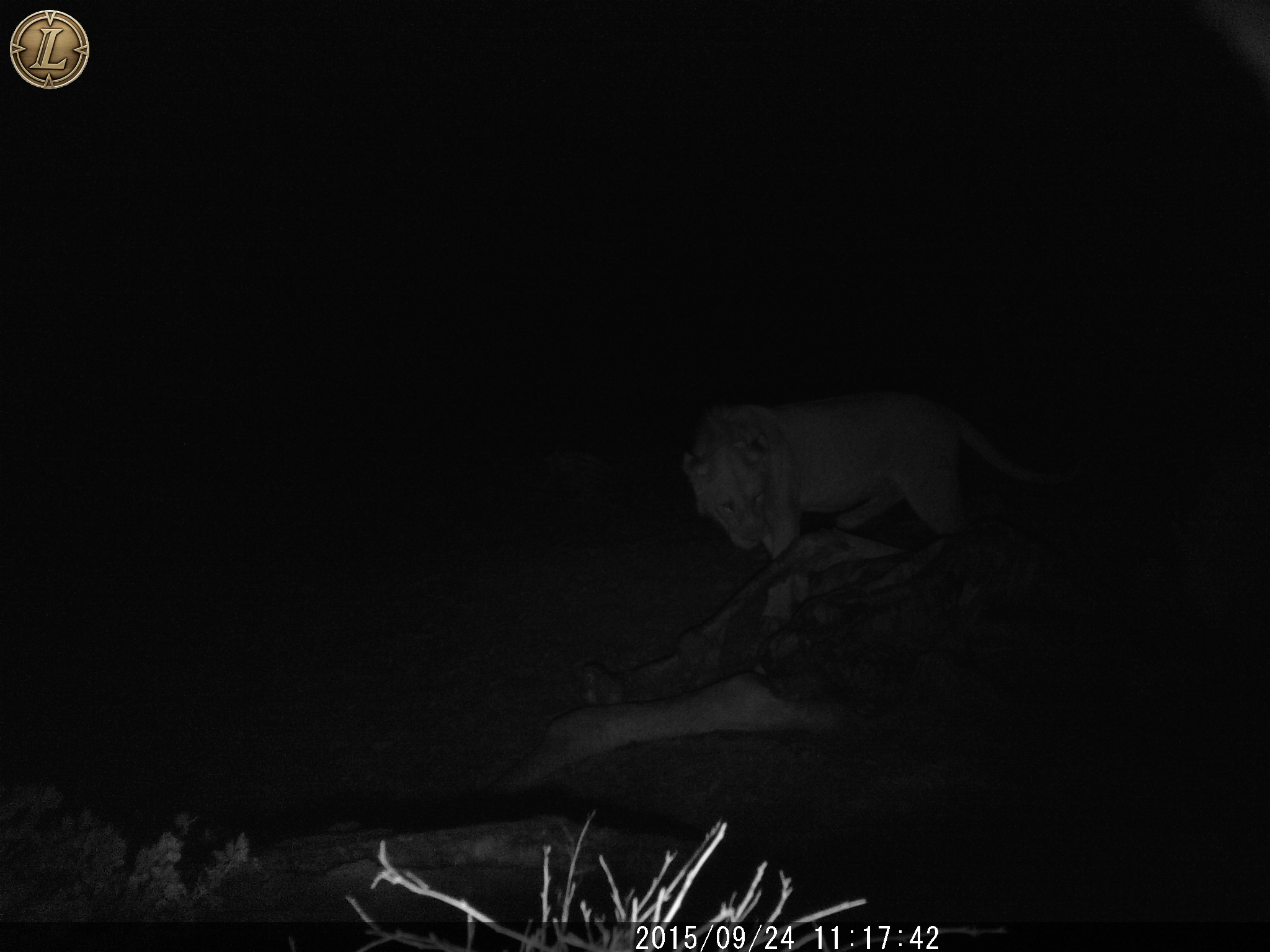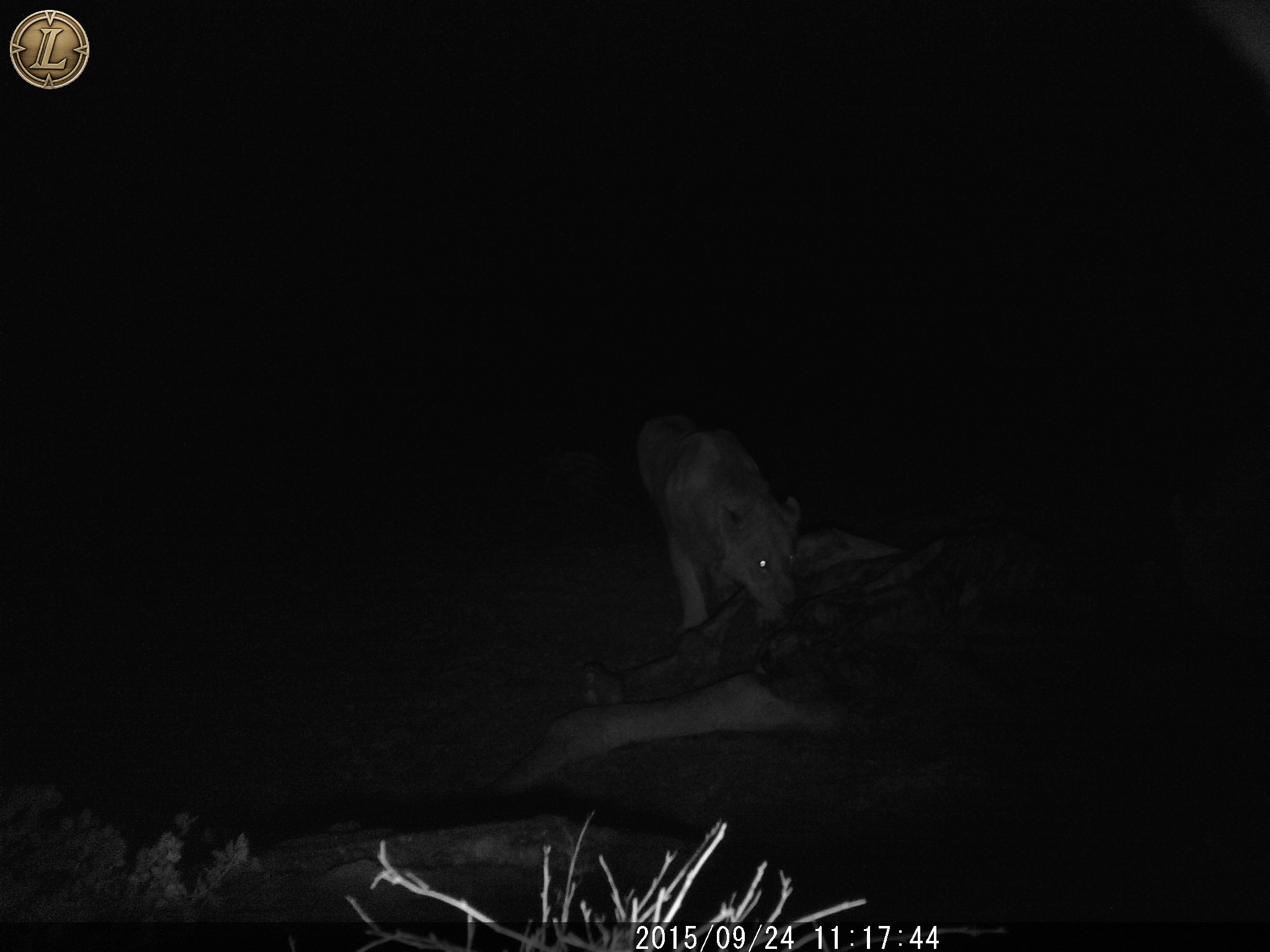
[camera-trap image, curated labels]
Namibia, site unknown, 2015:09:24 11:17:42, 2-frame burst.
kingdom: Animalia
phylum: Chordata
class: Mammalia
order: Carnivora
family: Felidae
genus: Panthera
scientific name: Panthera leo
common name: lion